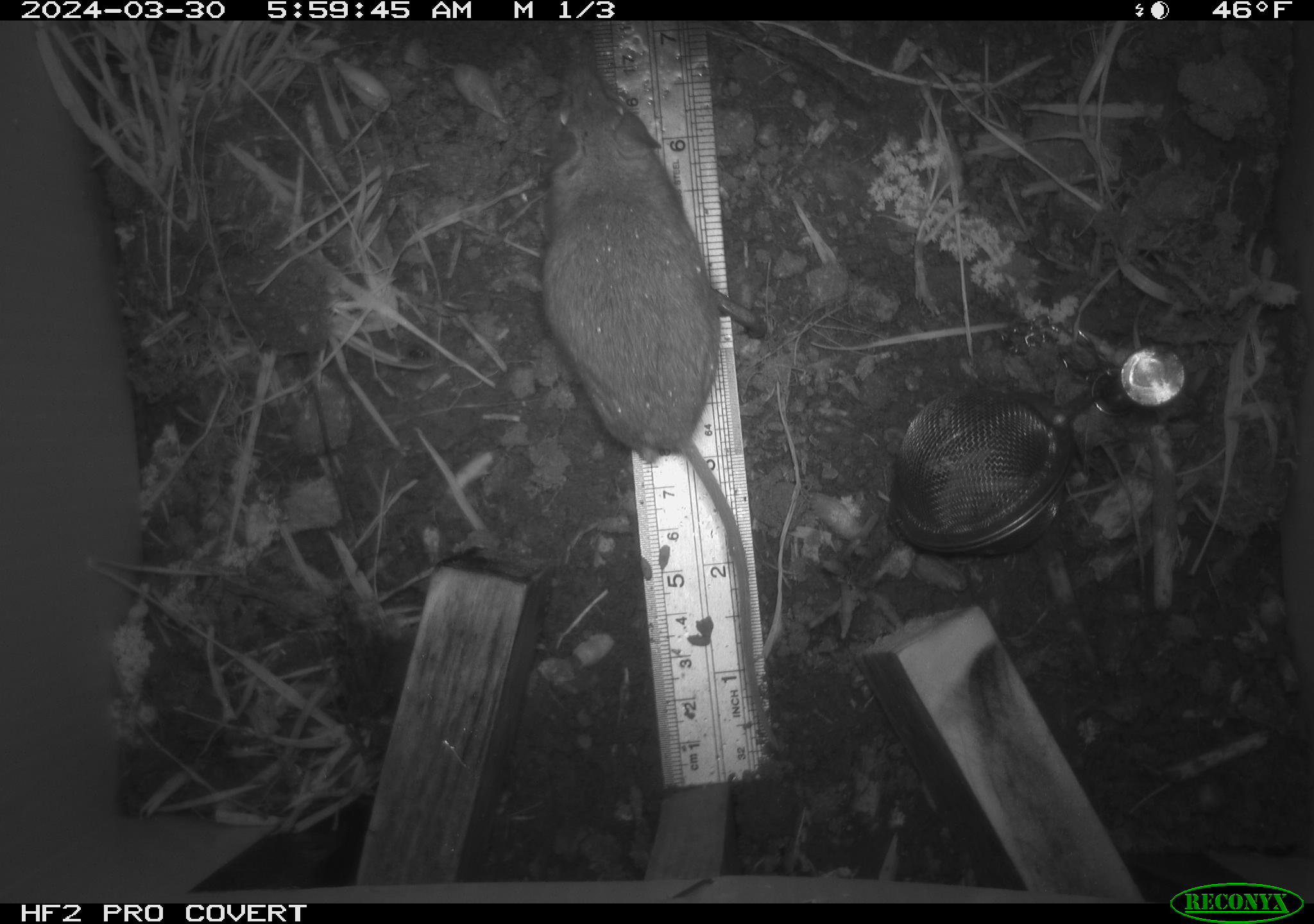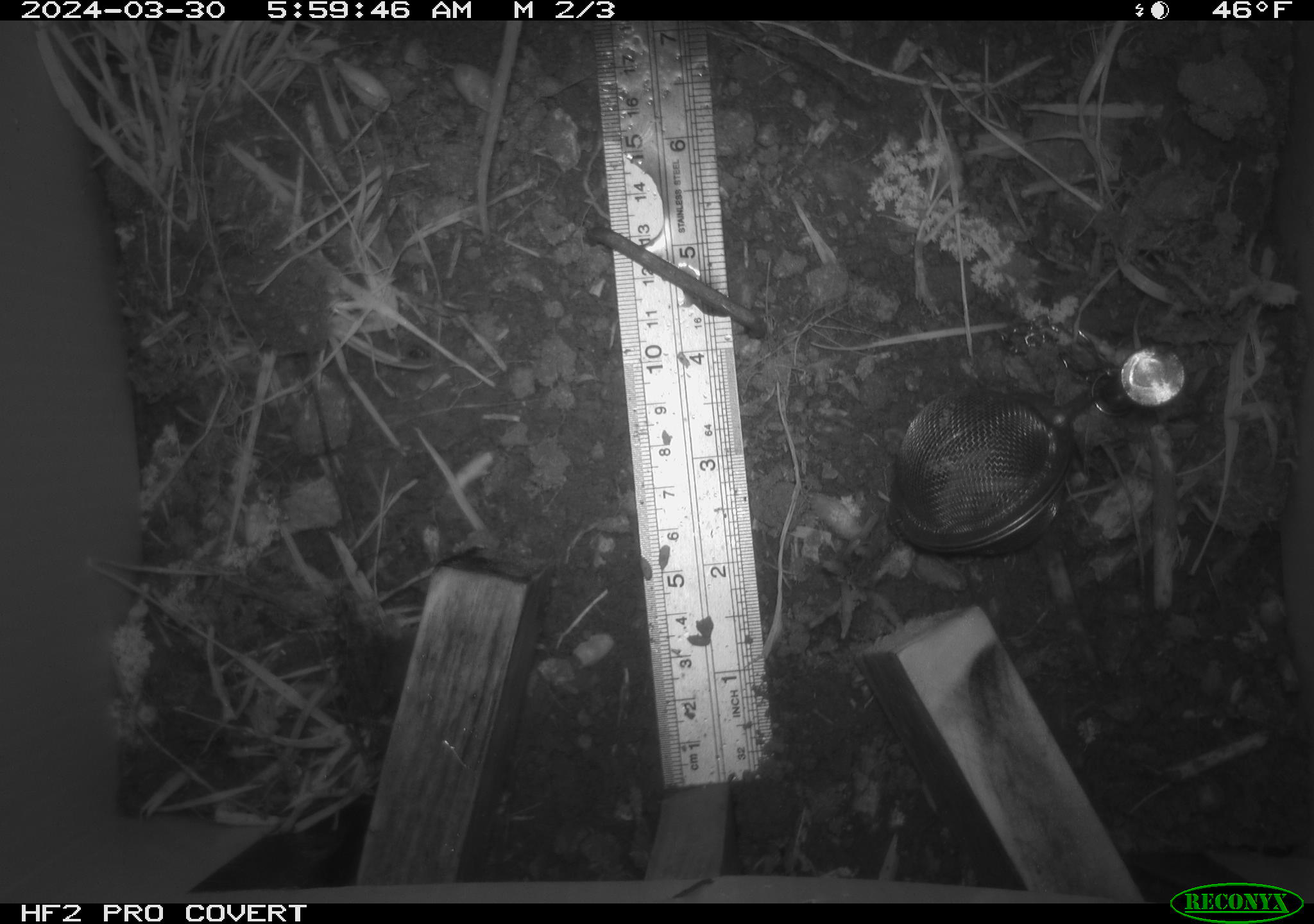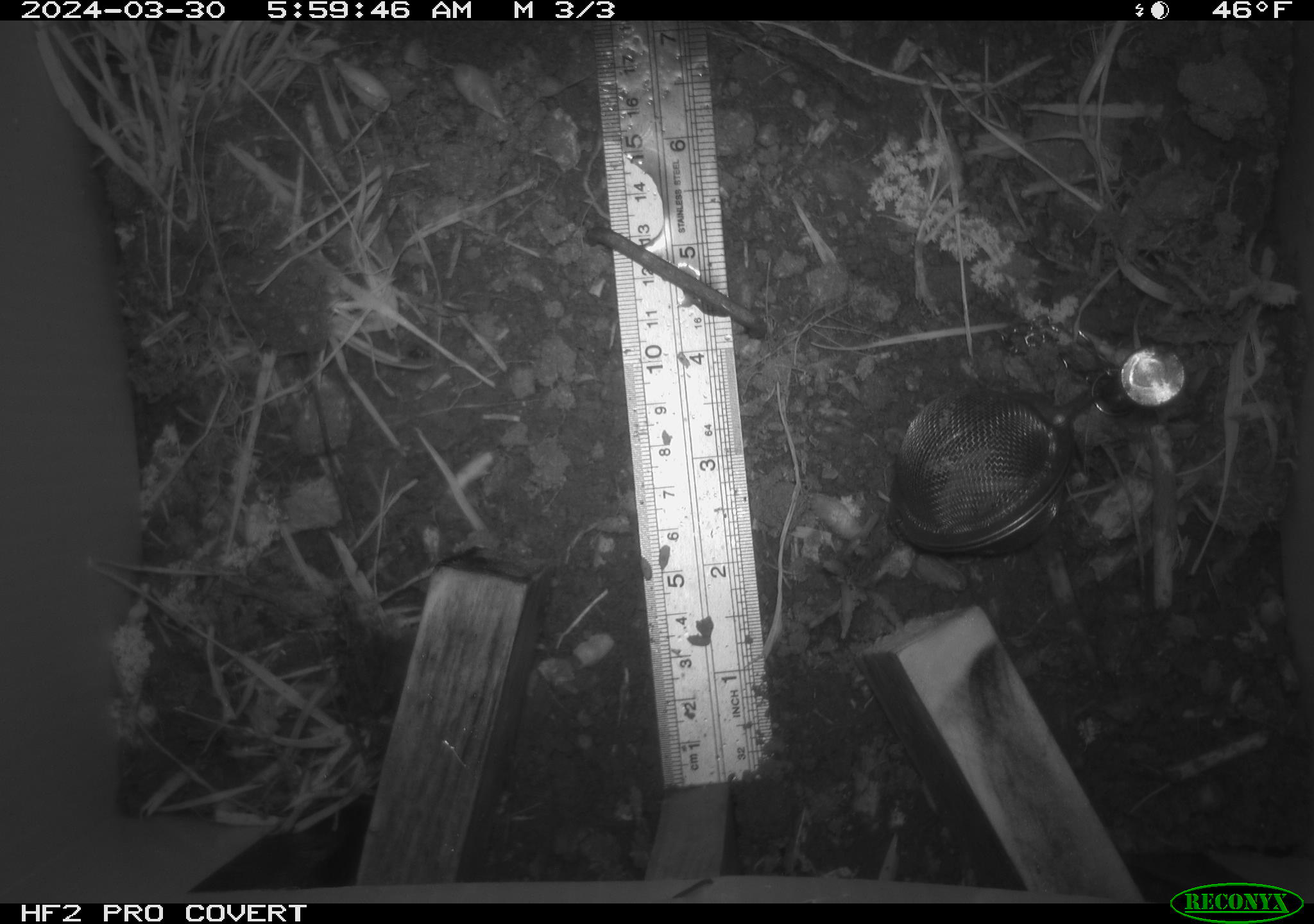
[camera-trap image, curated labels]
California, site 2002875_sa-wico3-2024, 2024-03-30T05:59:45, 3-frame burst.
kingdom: Animalia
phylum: Chordata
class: Mammalia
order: Rodentia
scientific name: Rodentia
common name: rodent